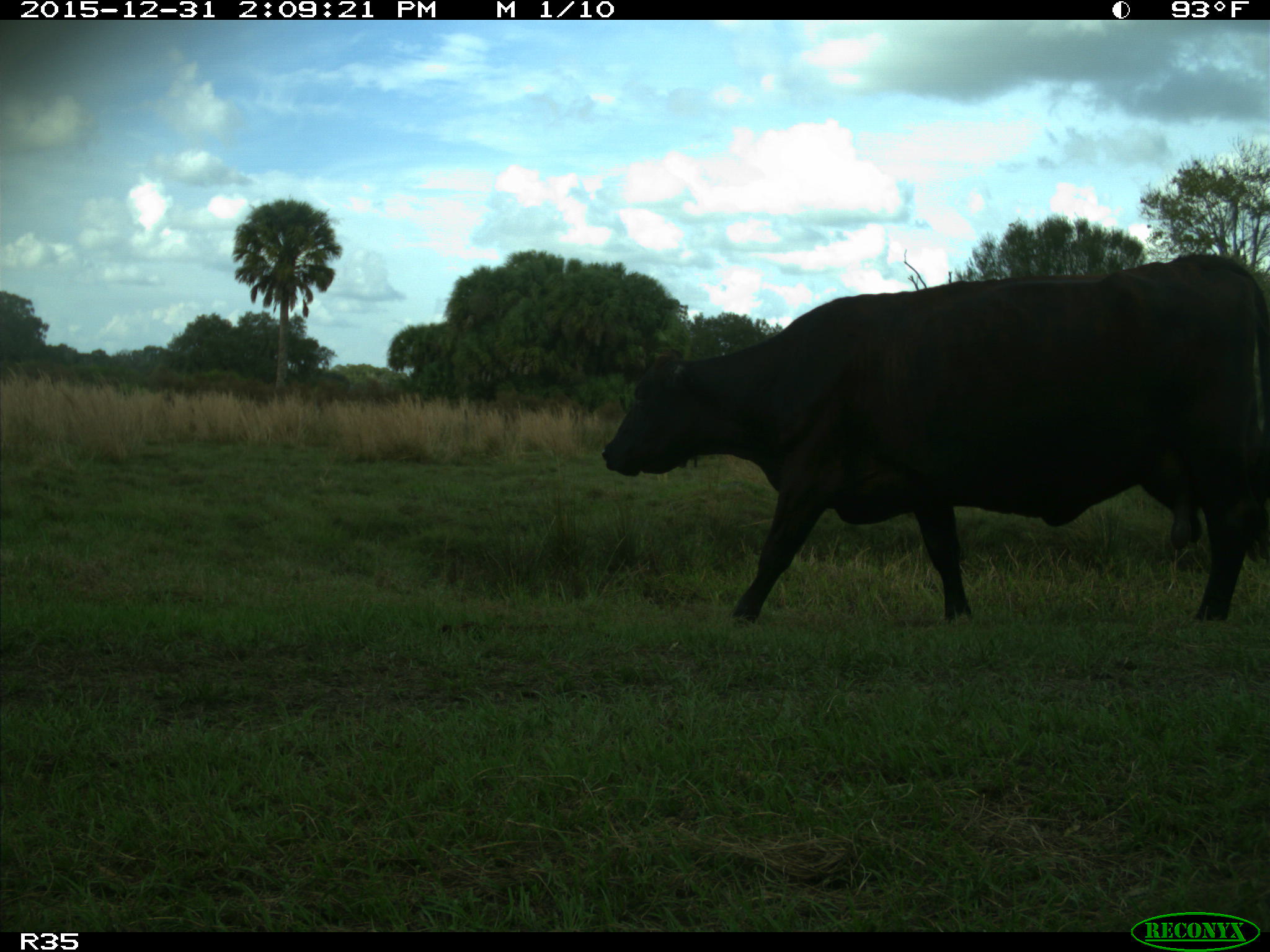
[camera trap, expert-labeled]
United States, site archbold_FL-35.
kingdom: Animalia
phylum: Chordata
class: Mammalia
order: Artiodactyla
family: Bovidae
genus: Bos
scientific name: Bos taurus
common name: domestic cow